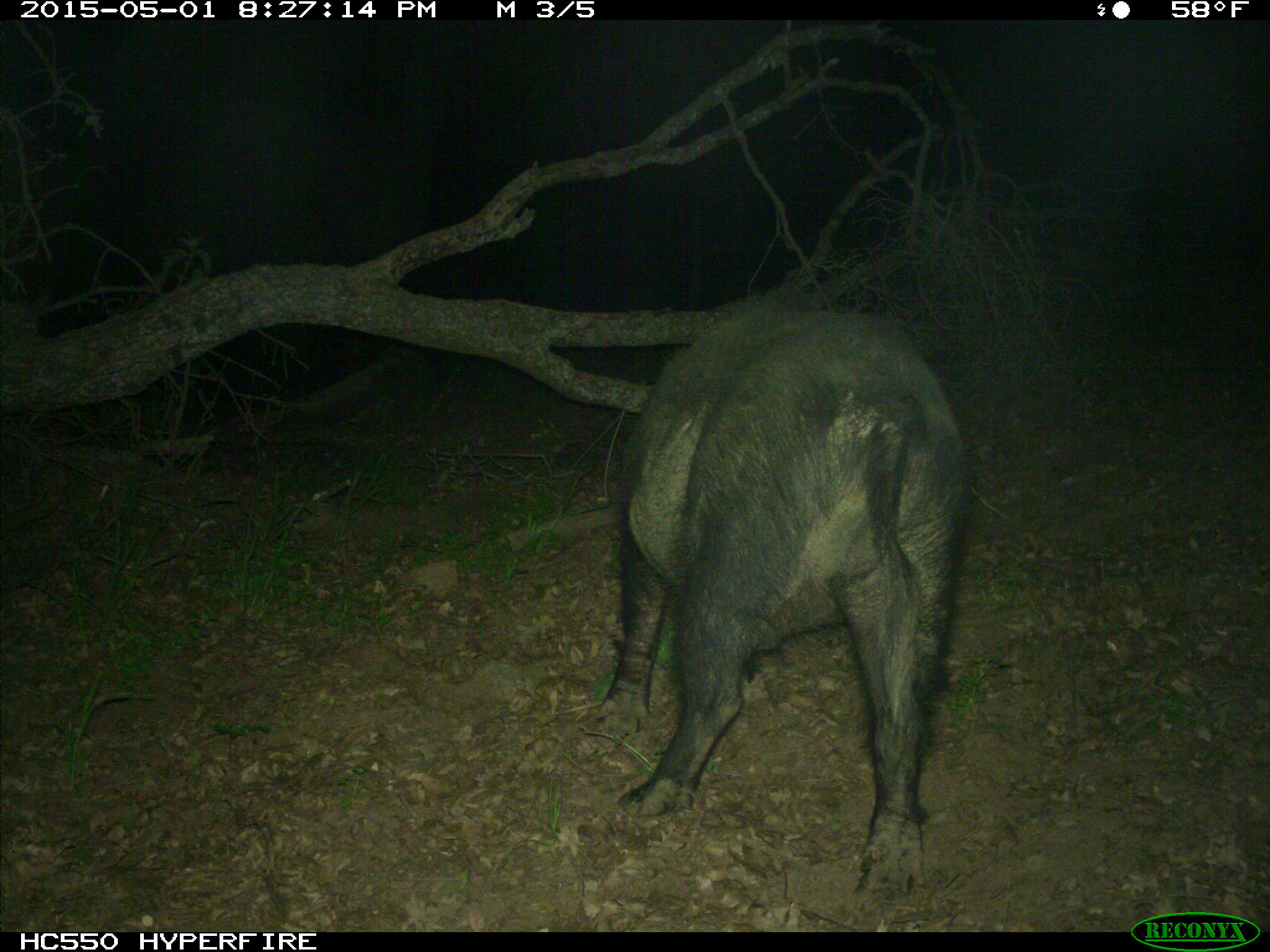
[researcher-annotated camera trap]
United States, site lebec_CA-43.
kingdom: Animalia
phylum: Chordata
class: Mammalia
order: Artiodactyla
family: Suidae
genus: Sus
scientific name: Sus scrofa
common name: wild boar